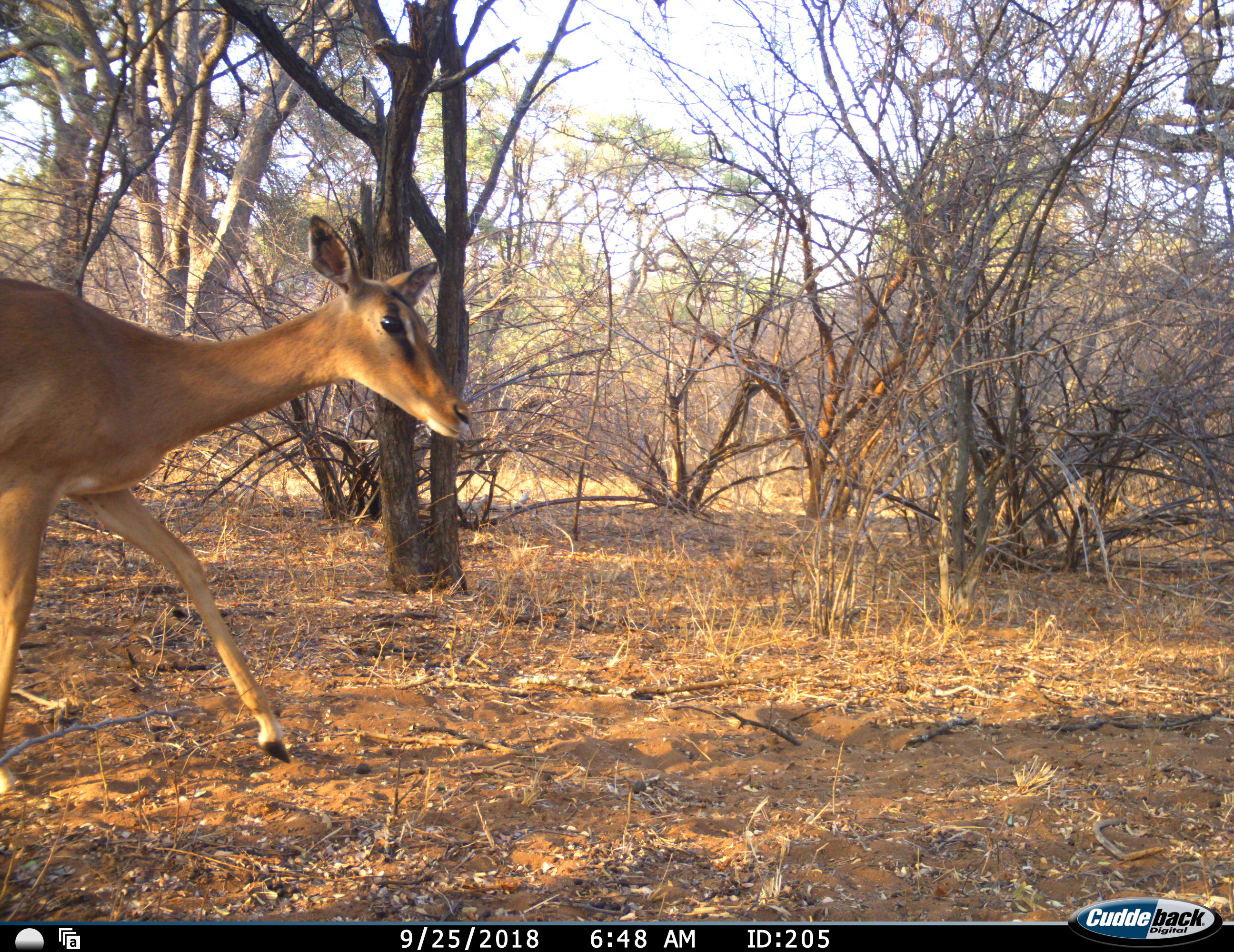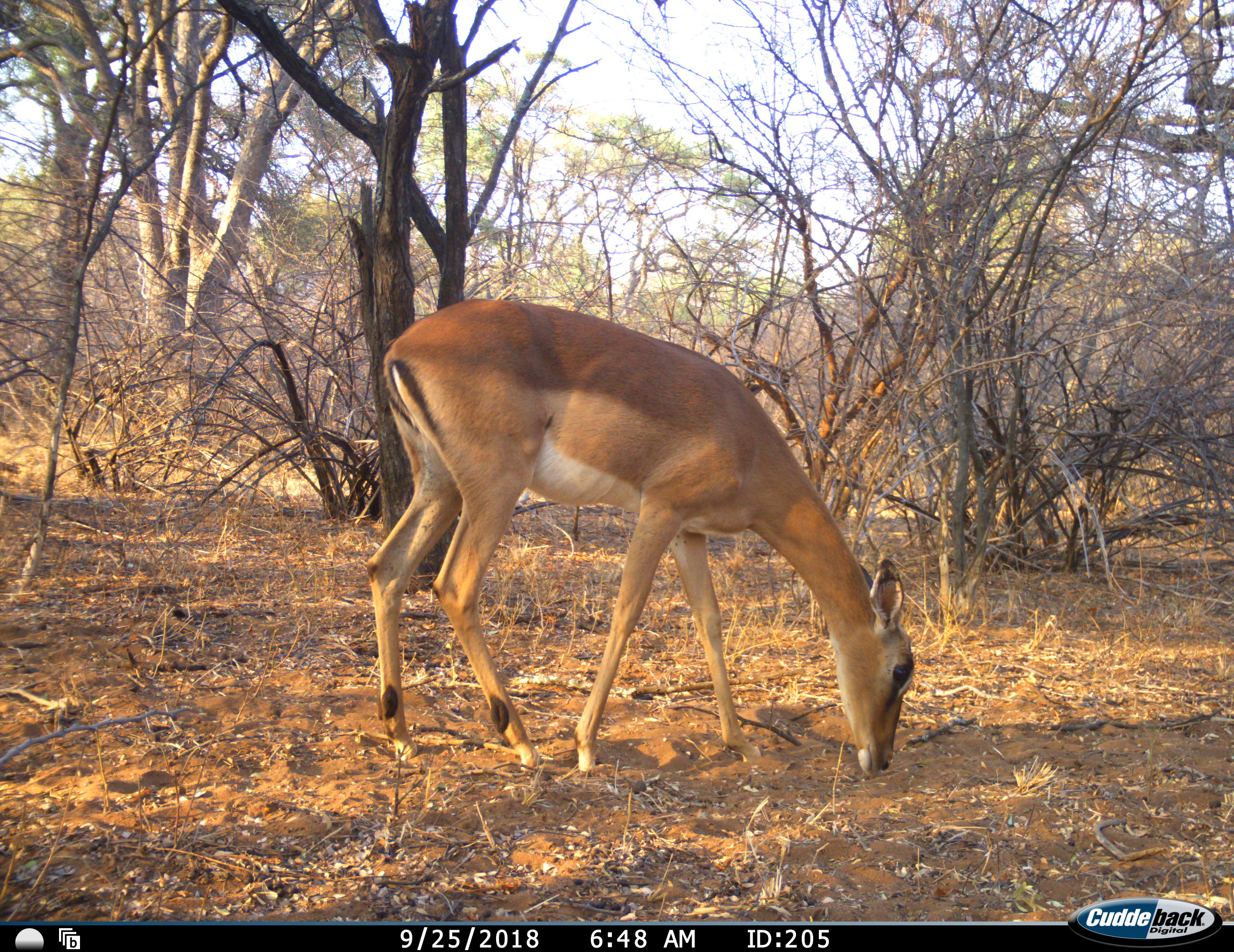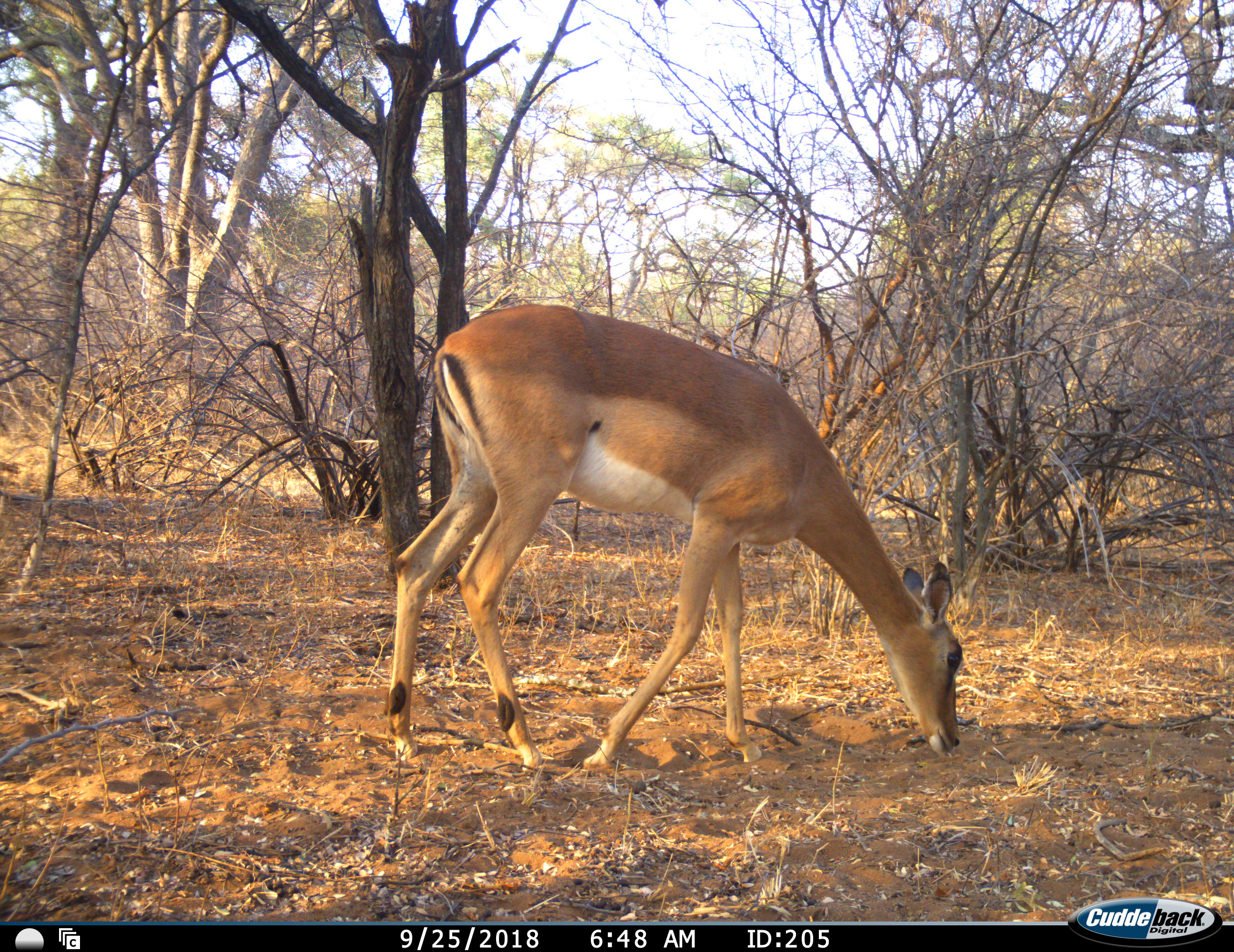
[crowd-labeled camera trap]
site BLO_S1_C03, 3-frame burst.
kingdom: Animalia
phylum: Chordata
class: Mammalia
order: Artiodactyla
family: Bovidae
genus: Aepyceros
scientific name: Aepyceros melampus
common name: impala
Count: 1.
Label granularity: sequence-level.